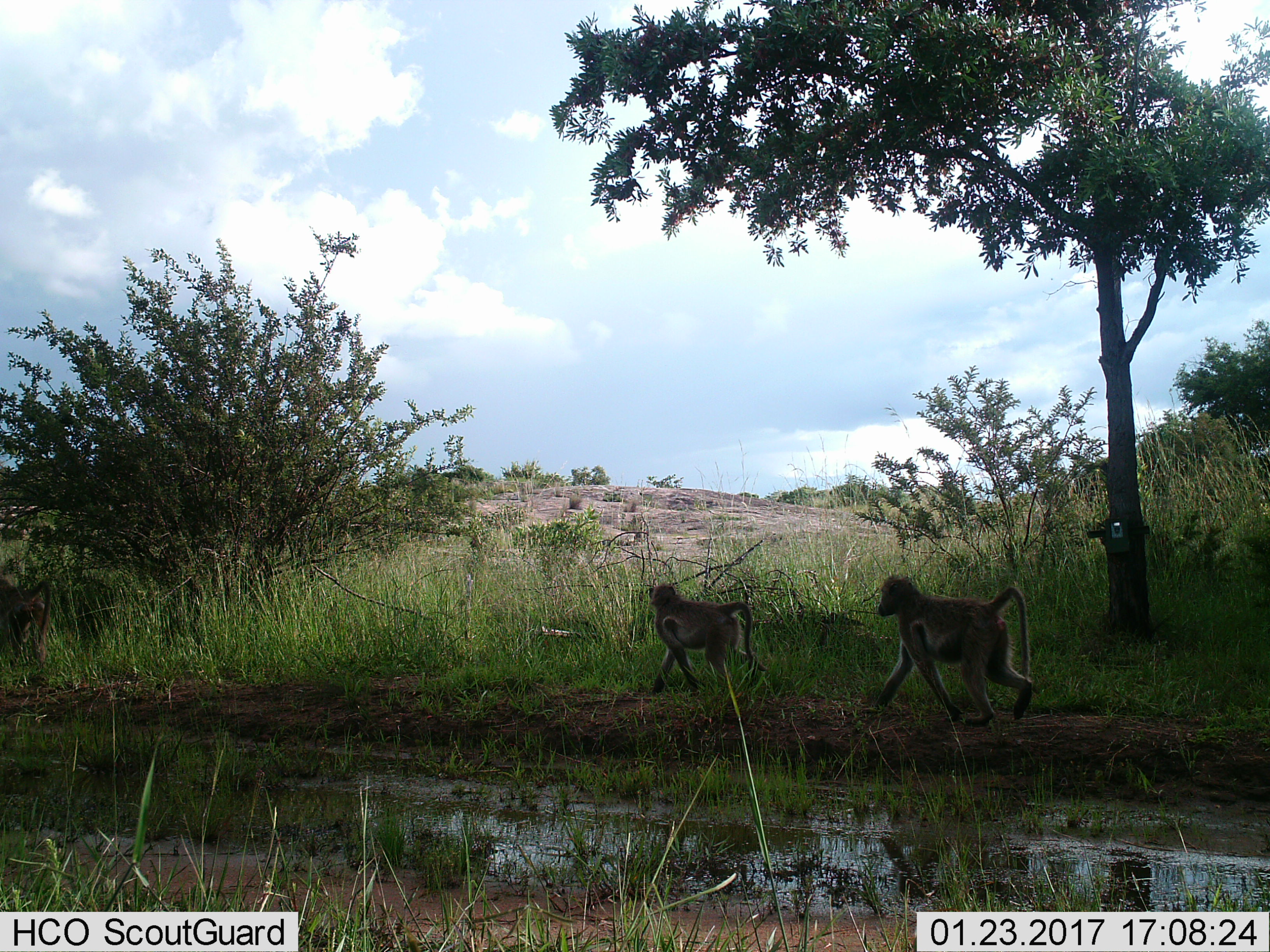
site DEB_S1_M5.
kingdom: Animalia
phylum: Chordata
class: Mammalia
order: Primates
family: Cercopithecidae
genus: Papio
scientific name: Papio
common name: baboon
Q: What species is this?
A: Baboon (Papio).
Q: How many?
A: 2.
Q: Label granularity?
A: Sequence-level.